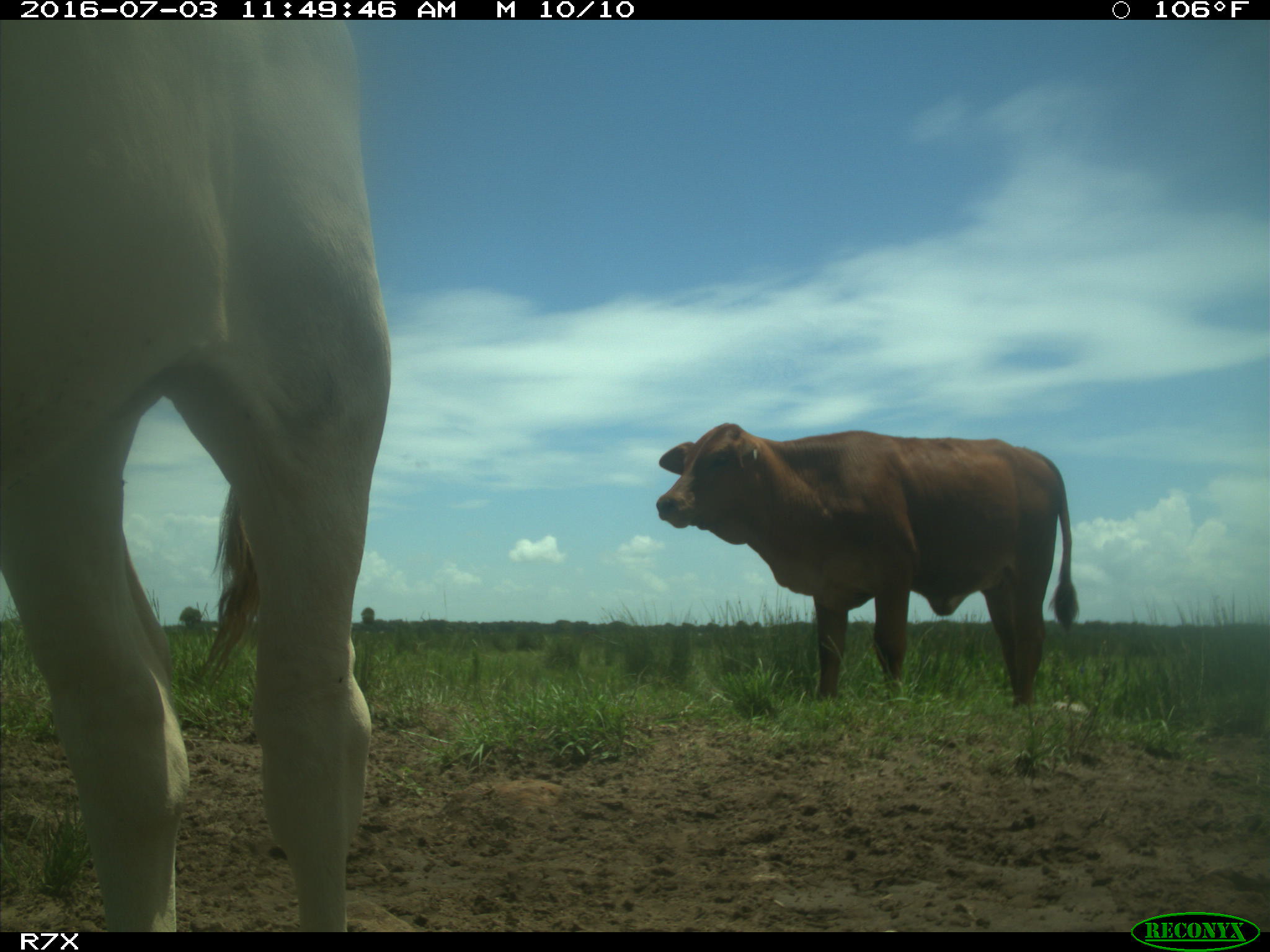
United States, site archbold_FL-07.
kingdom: Animalia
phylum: Chordata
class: Mammalia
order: Artiodactyla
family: Bovidae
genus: Bos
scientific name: Bos taurus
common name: domestic cow